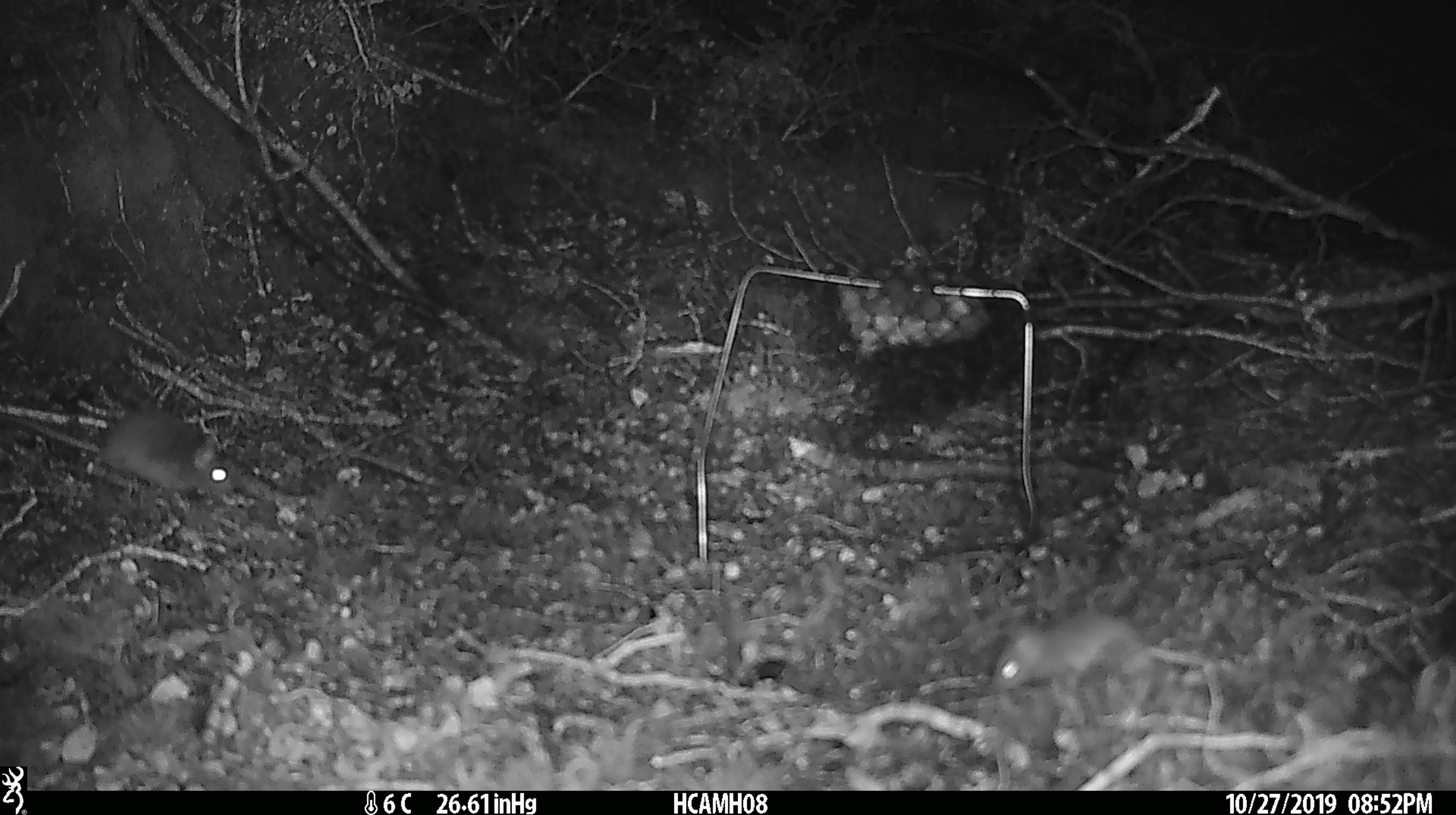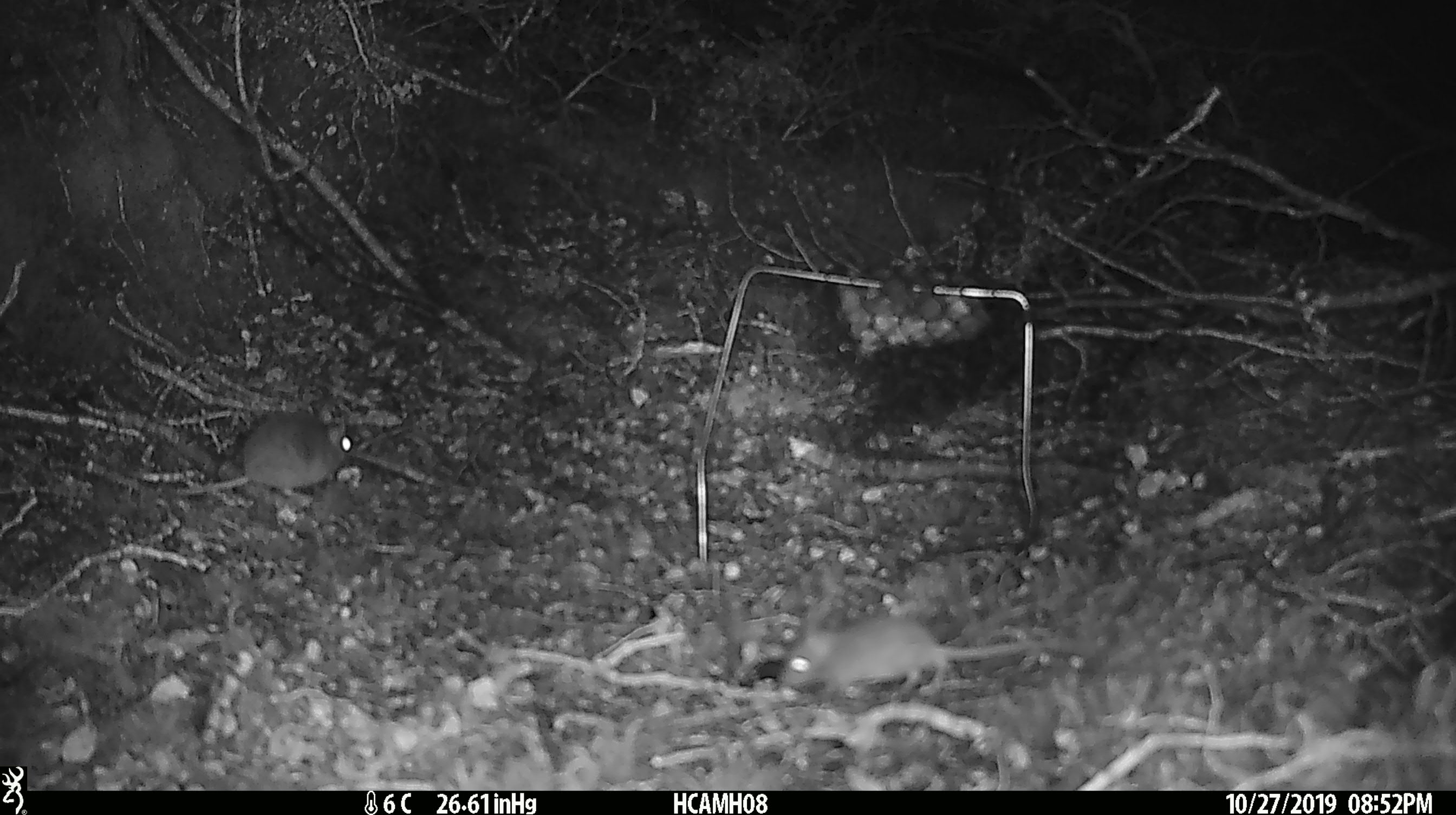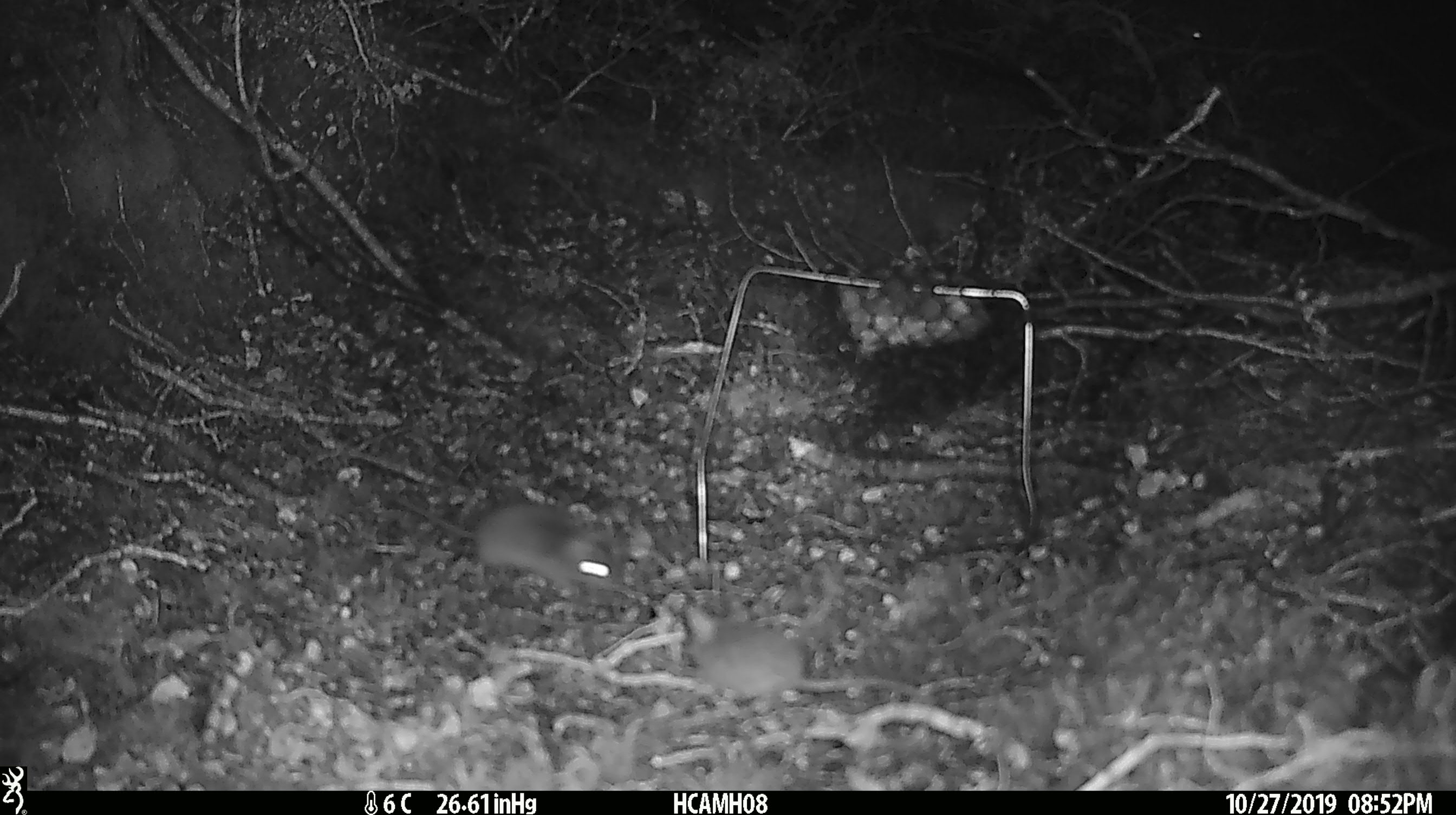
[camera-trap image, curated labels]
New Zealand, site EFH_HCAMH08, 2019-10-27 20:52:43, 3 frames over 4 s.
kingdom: Animalia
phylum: Chordata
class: Mammalia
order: Rodentia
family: Muridae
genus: Mus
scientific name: Mus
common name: mouse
Mouse (Mus).